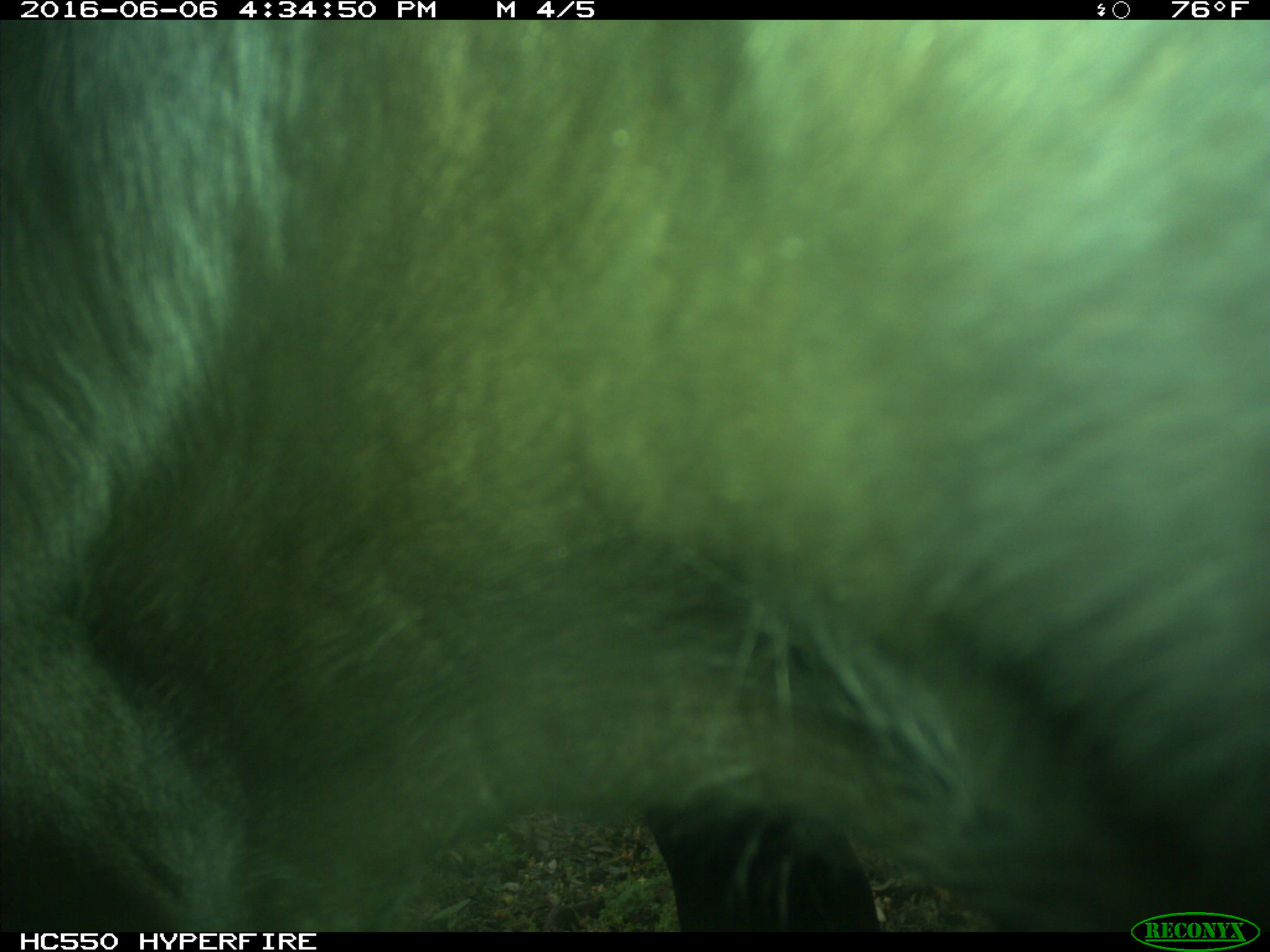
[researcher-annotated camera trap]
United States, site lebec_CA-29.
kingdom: Animalia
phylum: Chordata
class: Mammalia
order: Artiodactyla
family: Bovidae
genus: Bos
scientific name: Bos taurus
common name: domestic cow